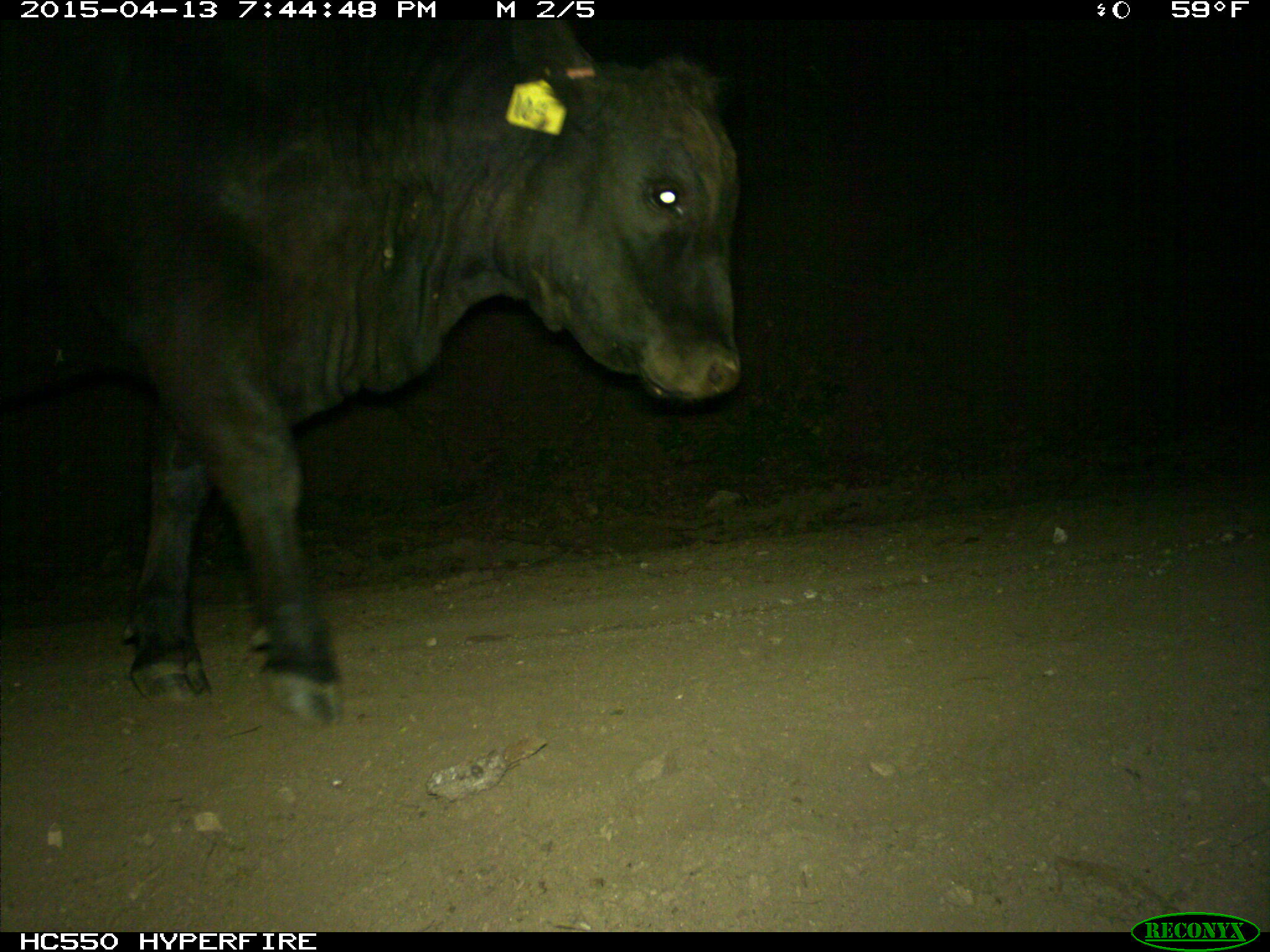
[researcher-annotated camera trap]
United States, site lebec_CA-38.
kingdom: Animalia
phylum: Chordata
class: Mammalia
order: Artiodactyla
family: Bovidae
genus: Bos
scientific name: Bos taurus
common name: domestic cow